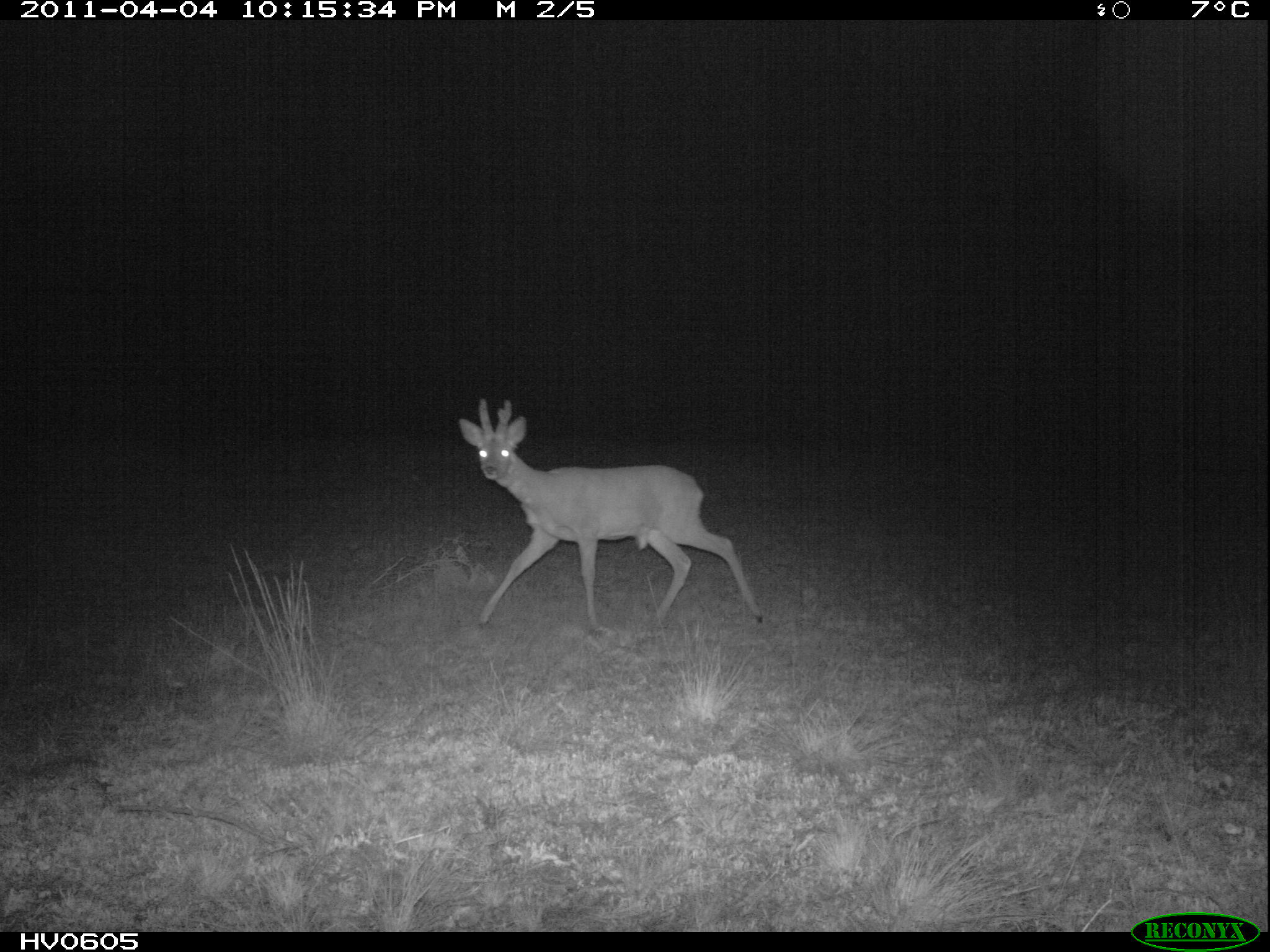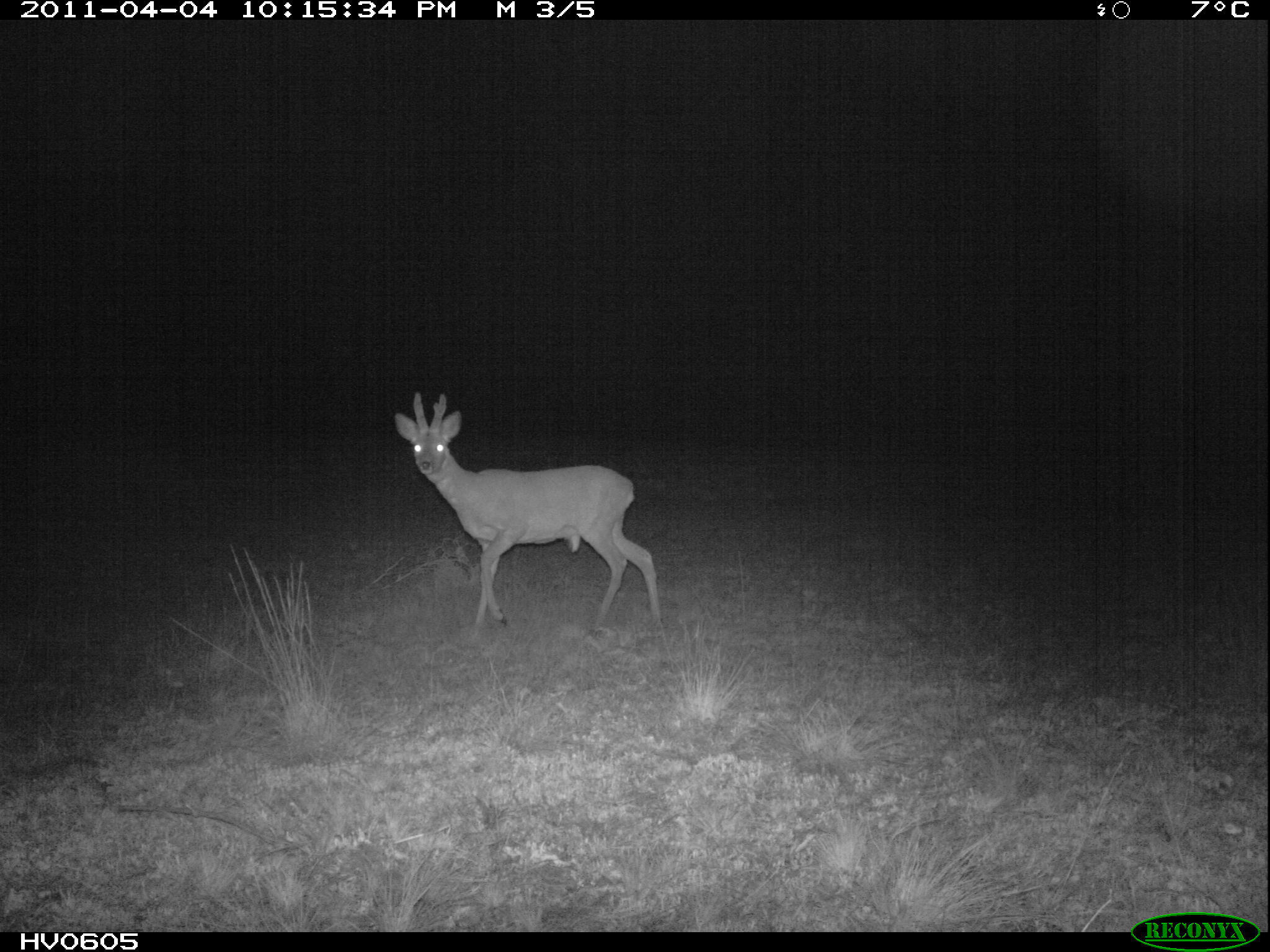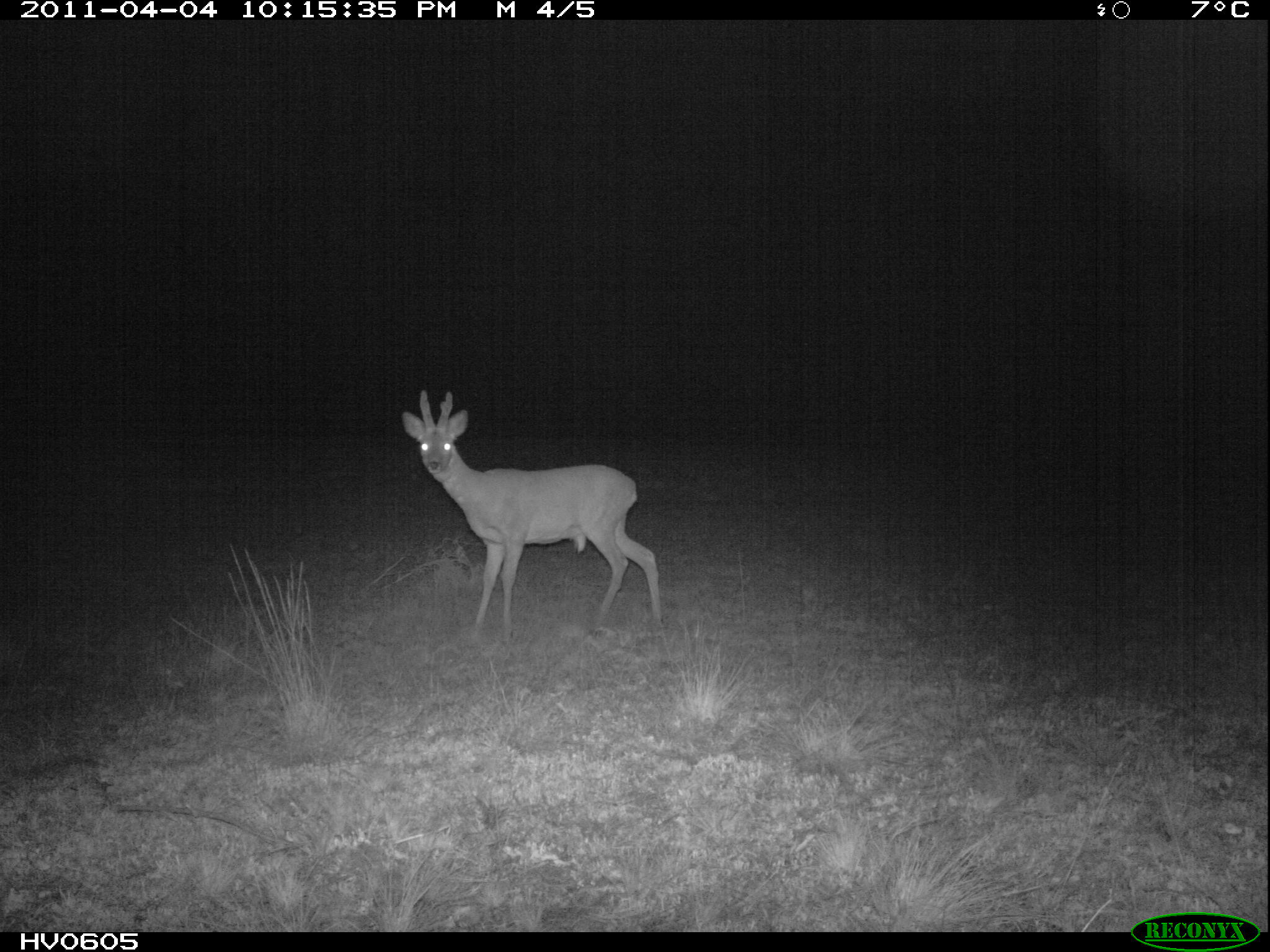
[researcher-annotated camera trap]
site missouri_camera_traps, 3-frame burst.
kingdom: Animalia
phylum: Chordata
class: Mammalia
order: Artiodactyla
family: Cervidae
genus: Capreolus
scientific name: Capreolus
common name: roe deer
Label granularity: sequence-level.